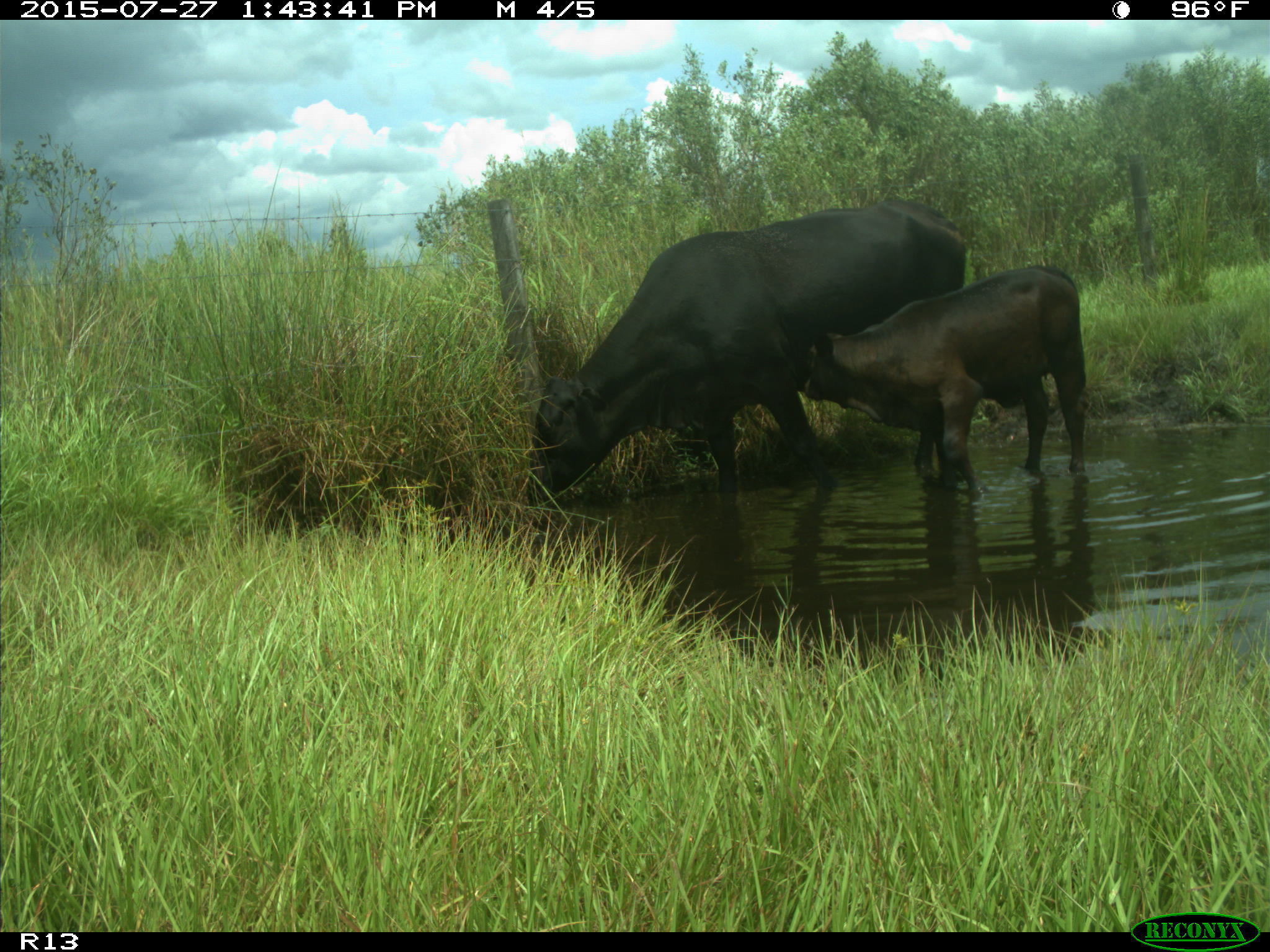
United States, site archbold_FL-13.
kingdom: Animalia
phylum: Chordata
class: Mammalia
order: Artiodactyla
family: Bovidae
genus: Bos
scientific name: Bos taurus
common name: domestic cow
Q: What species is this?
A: Bos taurus (domestic cow).